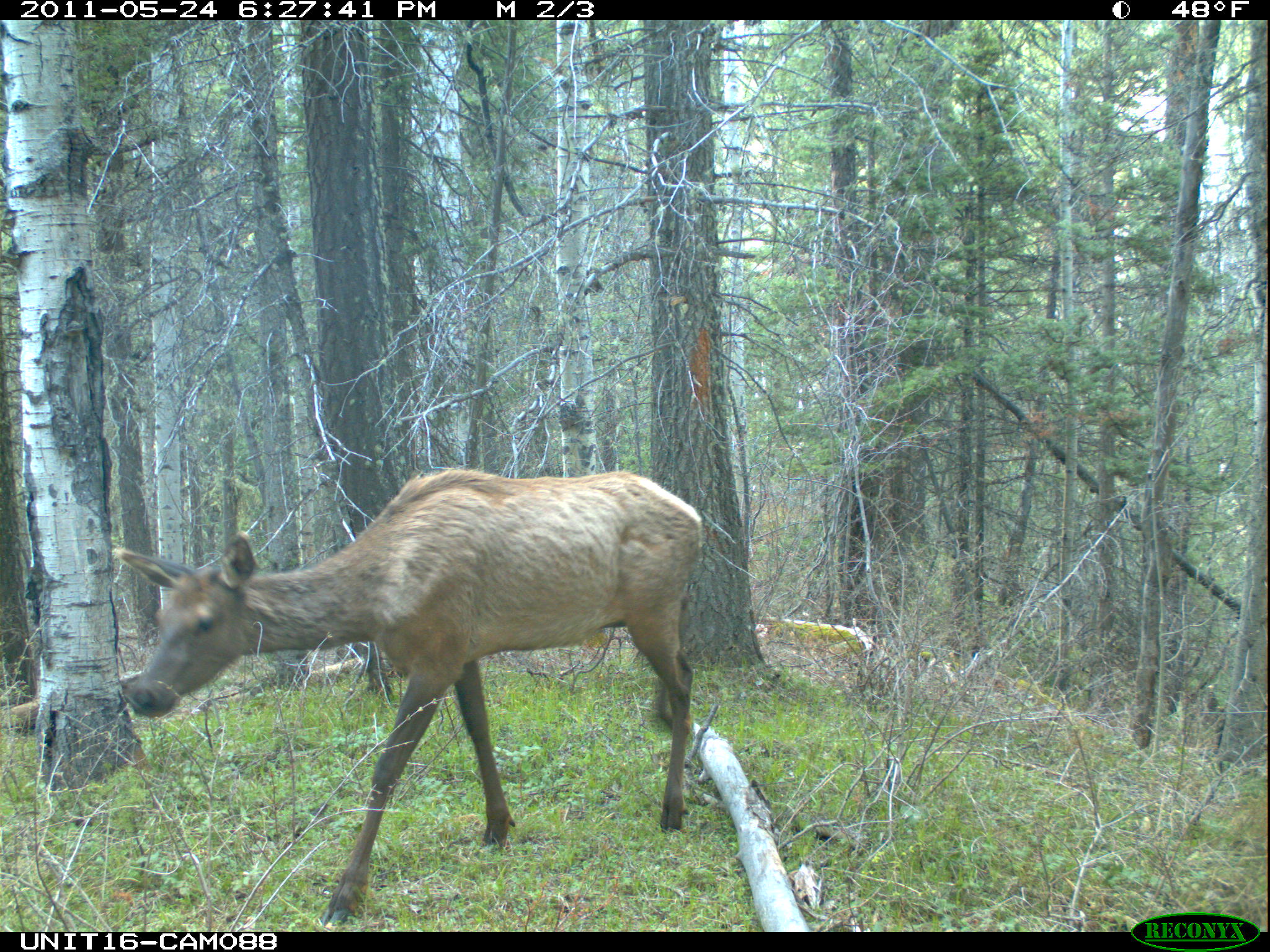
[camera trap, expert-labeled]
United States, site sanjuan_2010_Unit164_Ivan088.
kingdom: Animalia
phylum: Chordata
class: Mammalia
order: Artiodactyla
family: Cervidae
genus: Cervus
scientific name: Cervus elaphus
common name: red deer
Cervus elaphus (red deer).